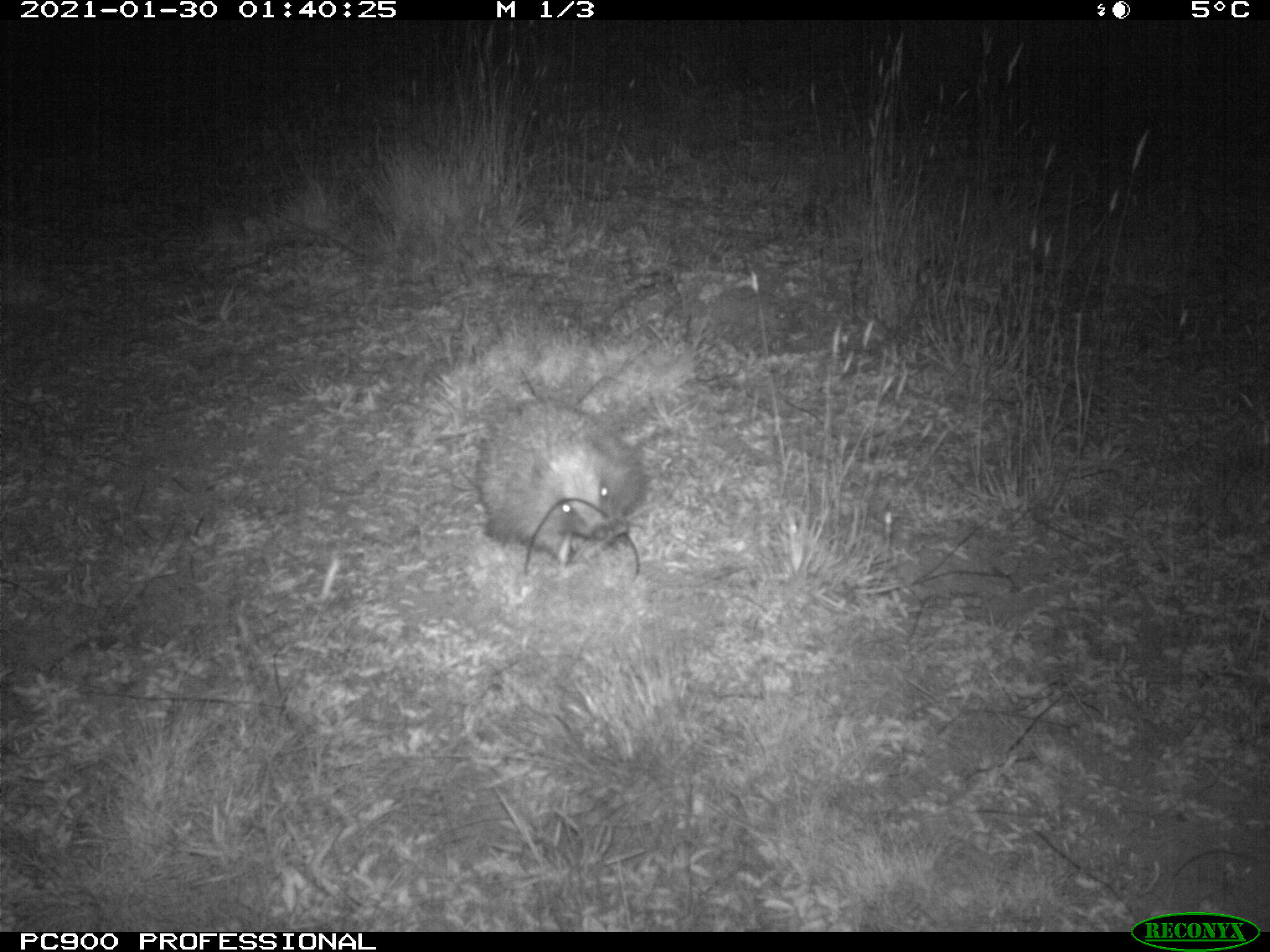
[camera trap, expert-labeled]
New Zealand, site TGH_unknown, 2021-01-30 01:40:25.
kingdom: Animalia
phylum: Chordata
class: Mammalia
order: Eulipotyphla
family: Erinaceidae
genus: Erinaceus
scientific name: Erinaceus europaeus europaeus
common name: european hedgehog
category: hedgehog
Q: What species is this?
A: Hedgehog (european hedgehog) (Erinaceus europaeus europaeus).